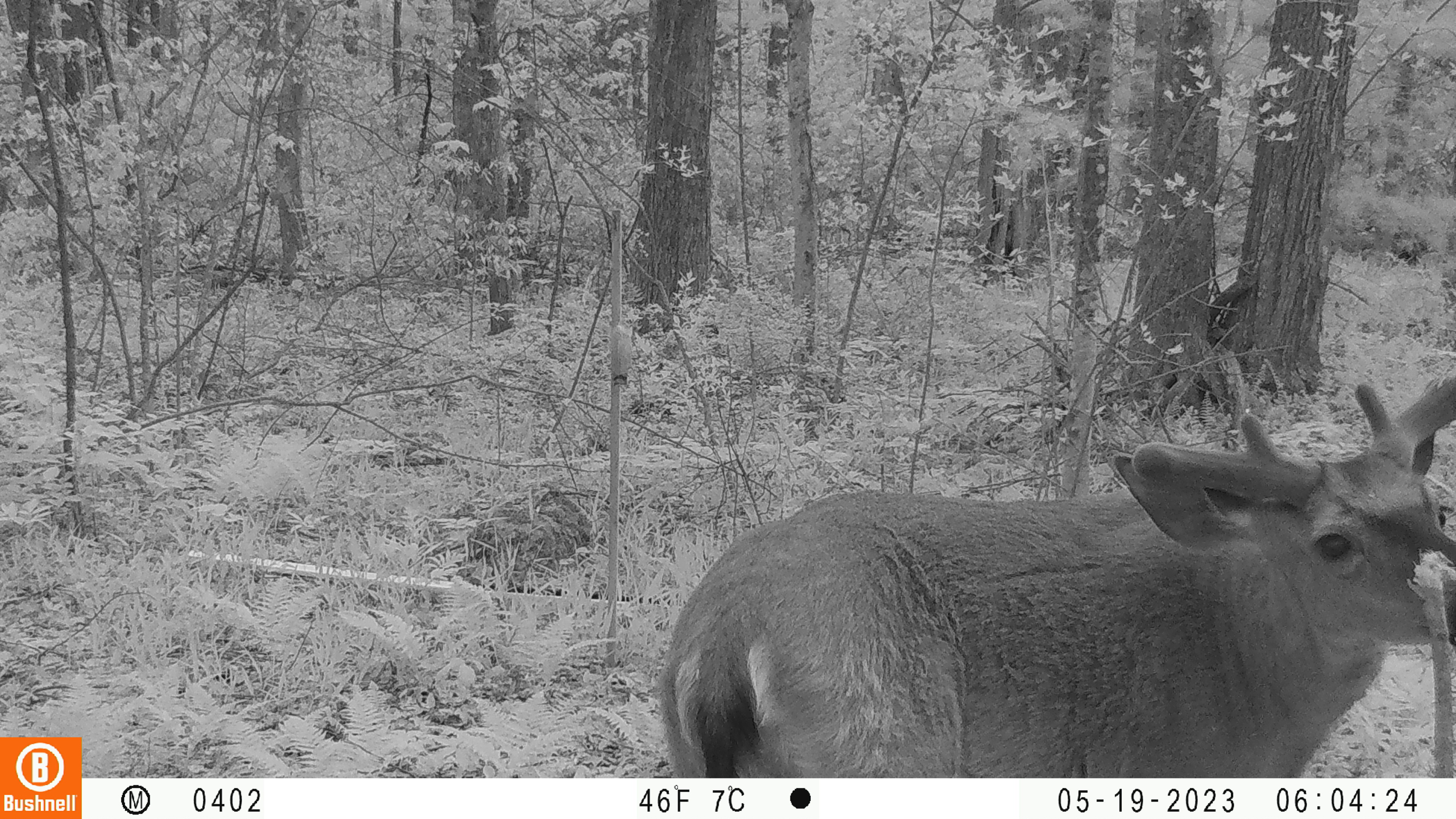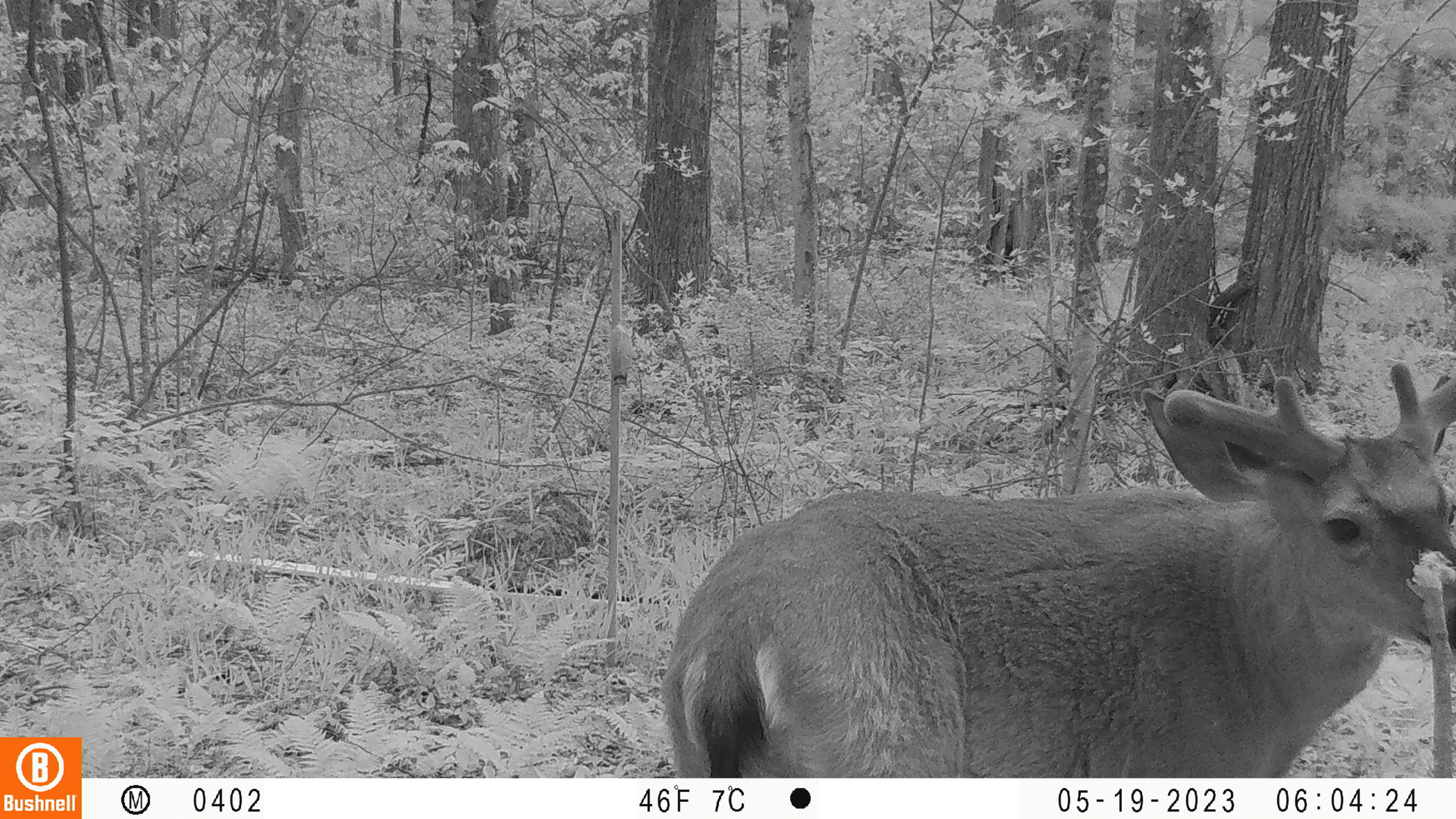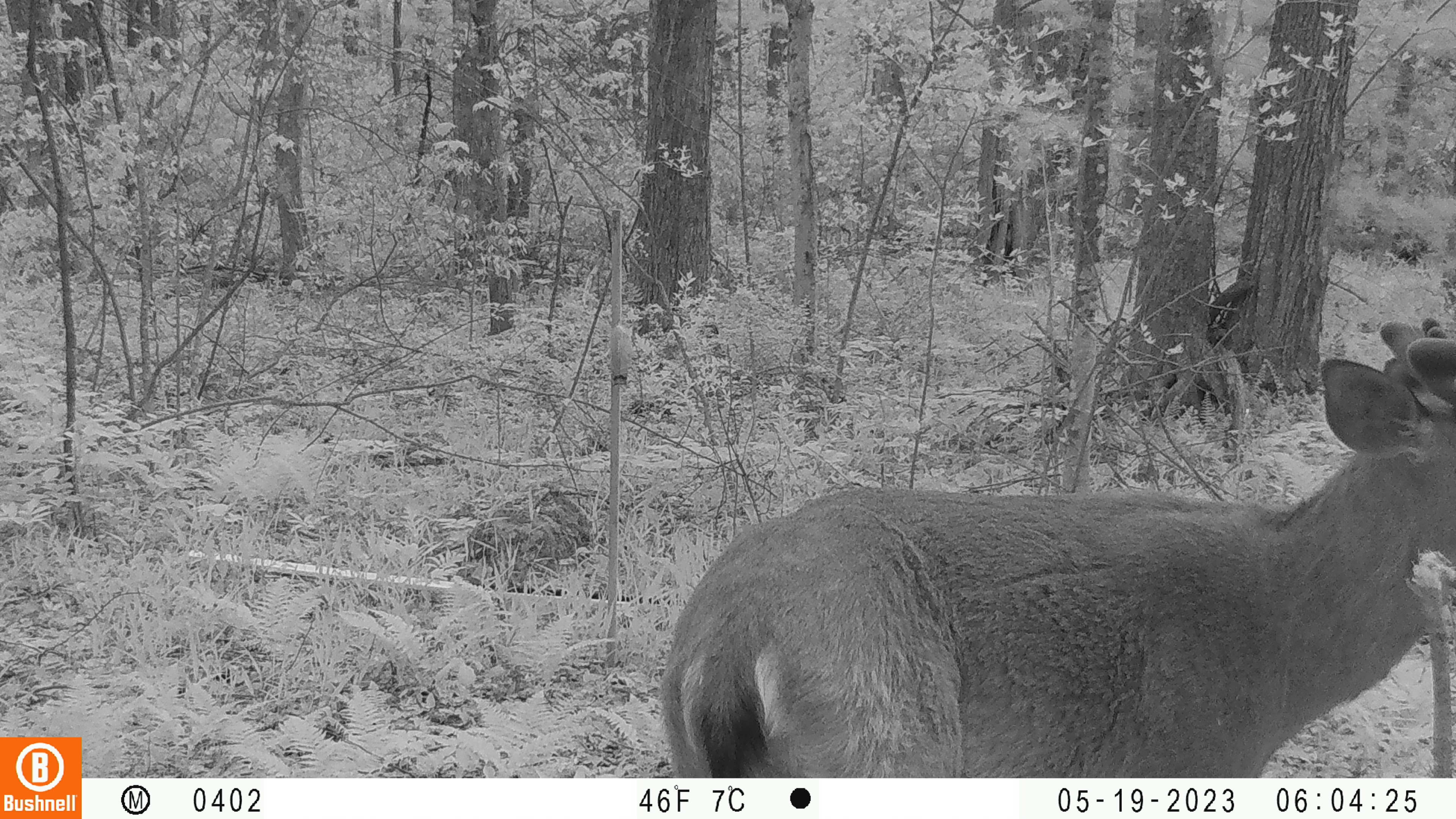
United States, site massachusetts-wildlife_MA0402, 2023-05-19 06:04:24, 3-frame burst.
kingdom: Animalia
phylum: Chordata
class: Mammalia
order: Artiodactyla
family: Cervidae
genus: Odocoileus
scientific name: Odocoileus virginianus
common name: white-tailed deer